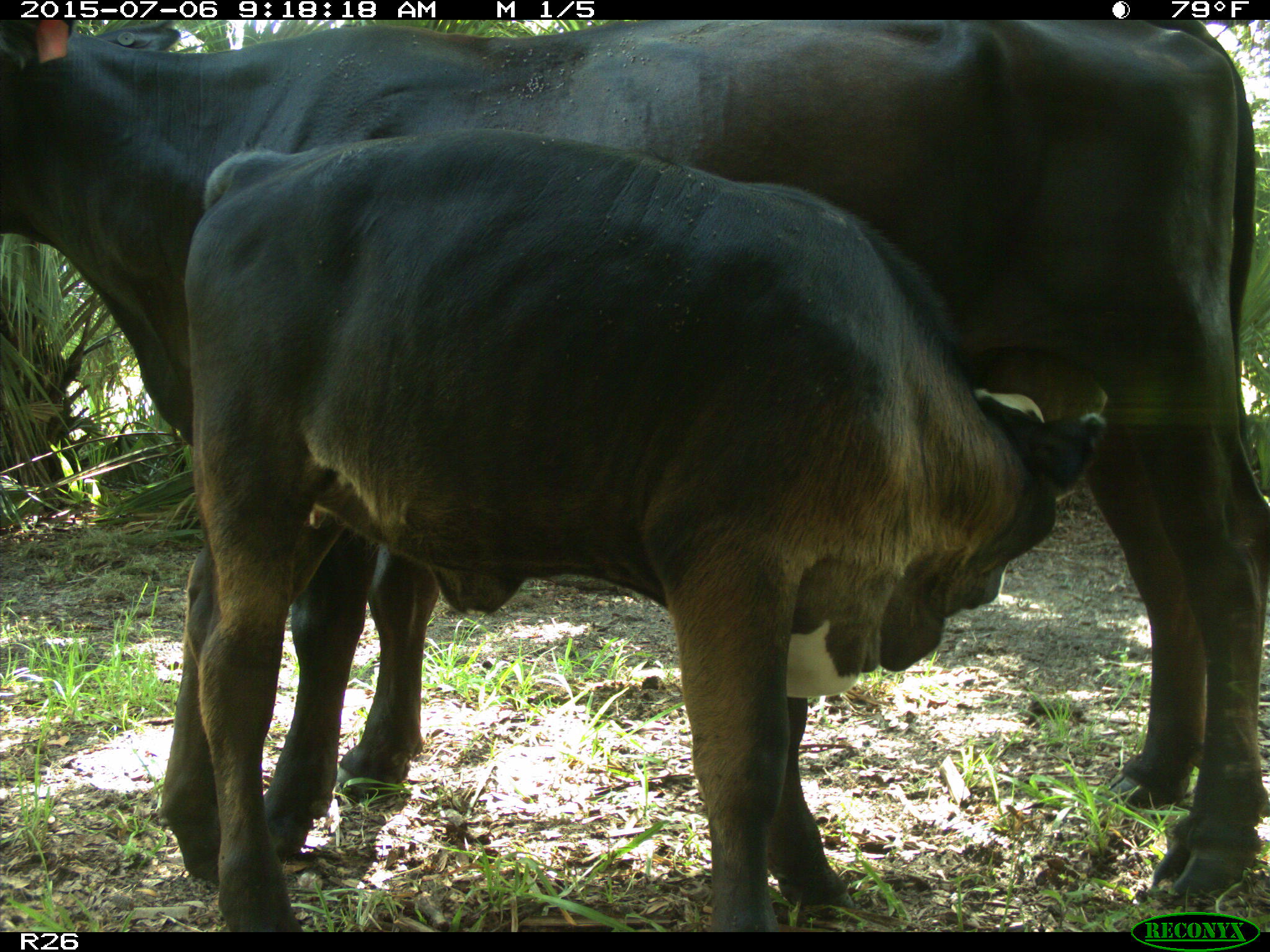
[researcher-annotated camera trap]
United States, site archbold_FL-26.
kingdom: Animalia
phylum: Chordata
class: Mammalia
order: Artiodactyla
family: Bovidae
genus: Bos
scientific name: Bos taurus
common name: domestic cow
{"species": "Bos taurus (domestic cow)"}